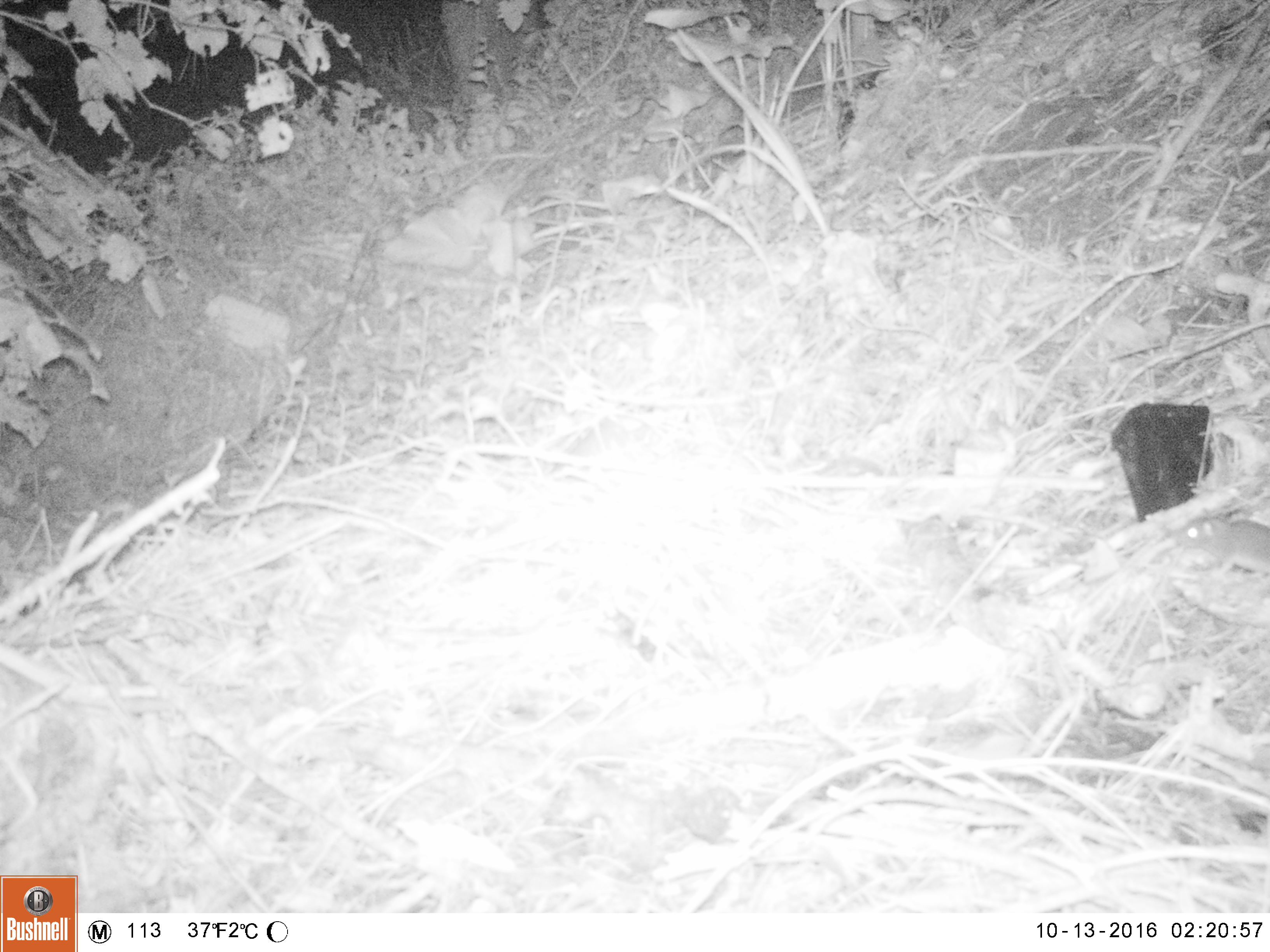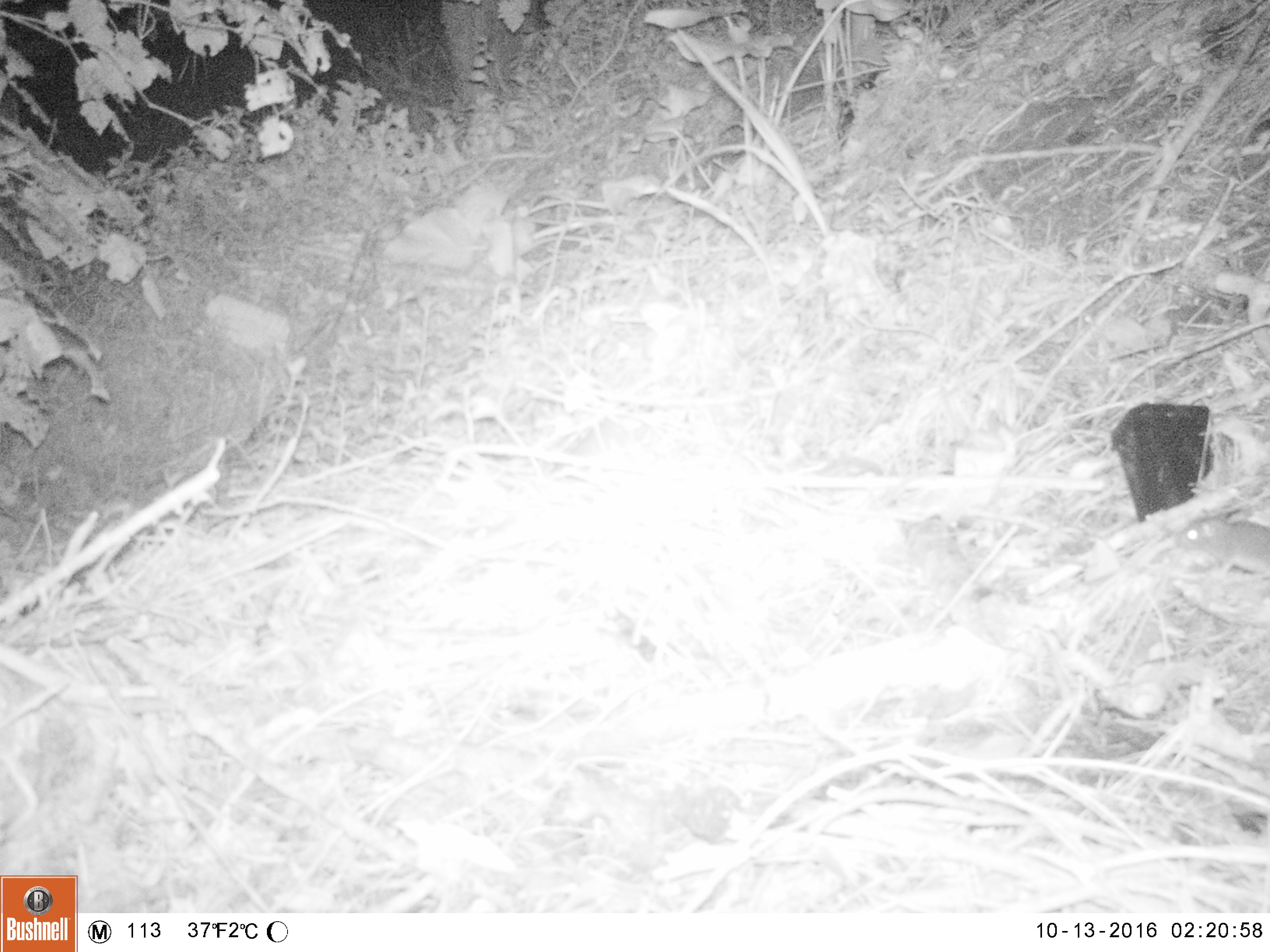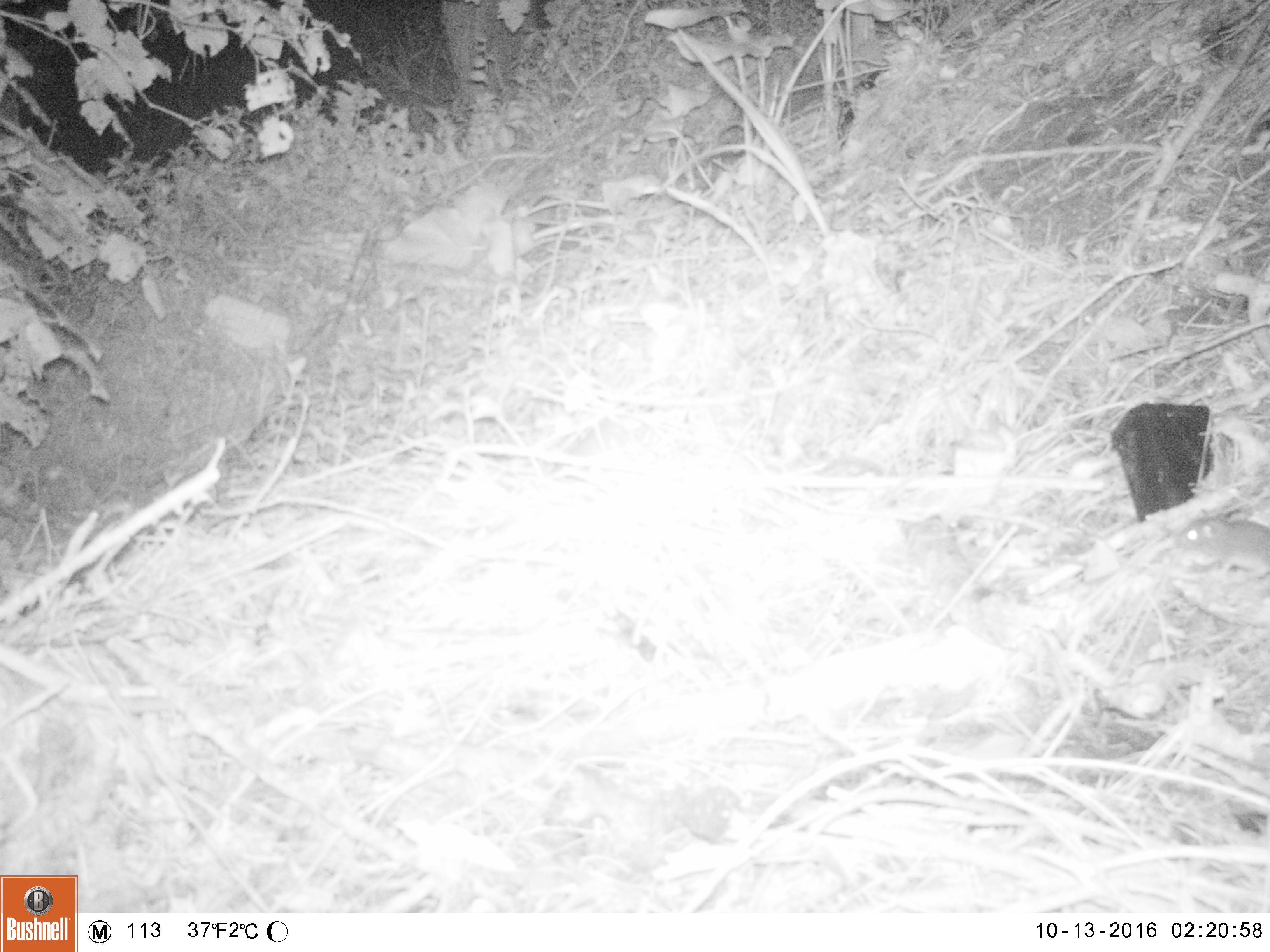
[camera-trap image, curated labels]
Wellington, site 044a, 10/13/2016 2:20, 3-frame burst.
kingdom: Animalia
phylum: Chordata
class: Mammalia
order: Rodentia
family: Muridae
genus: Mus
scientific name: Mus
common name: mouse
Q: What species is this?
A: Mouse (Mus).